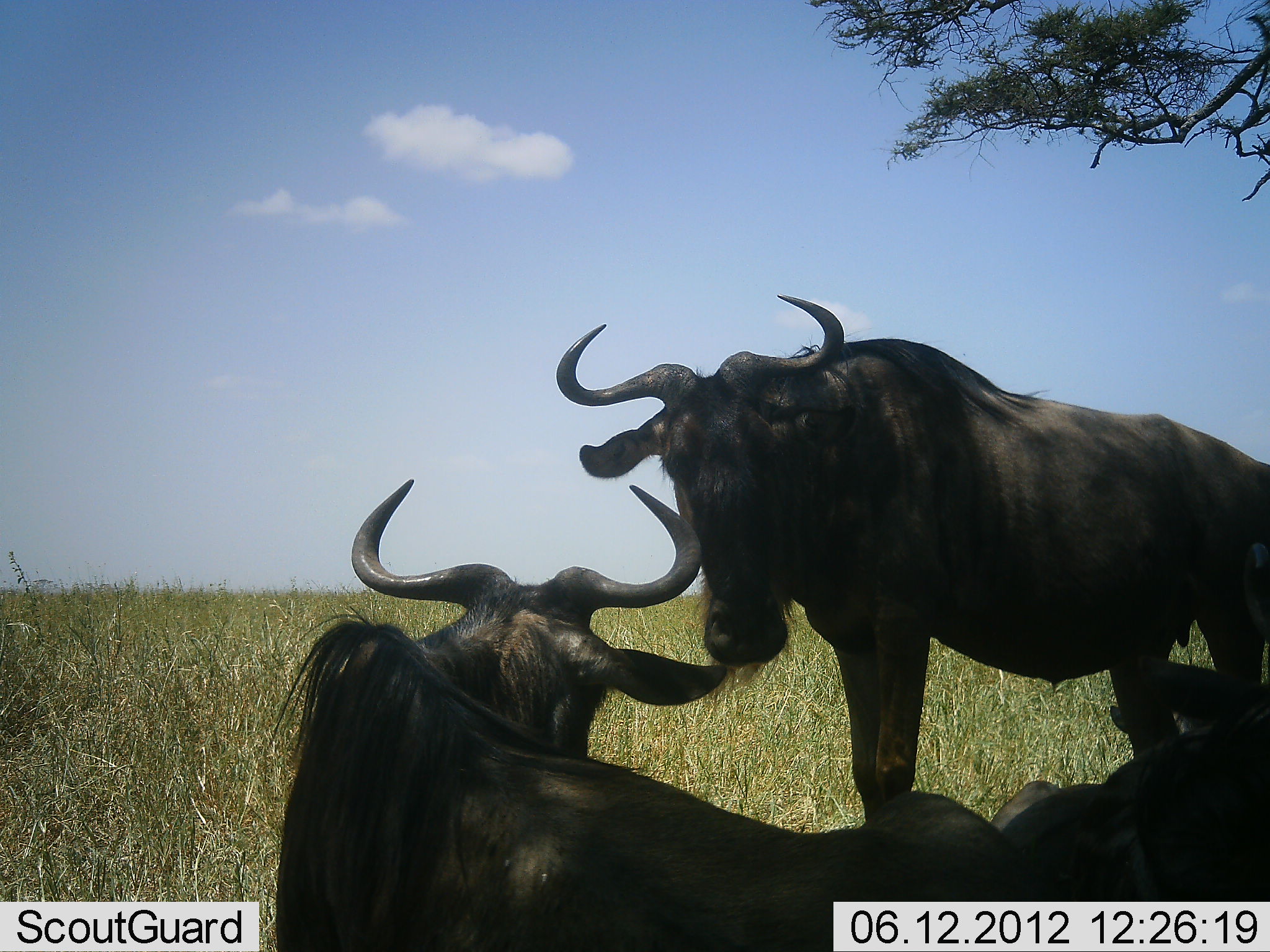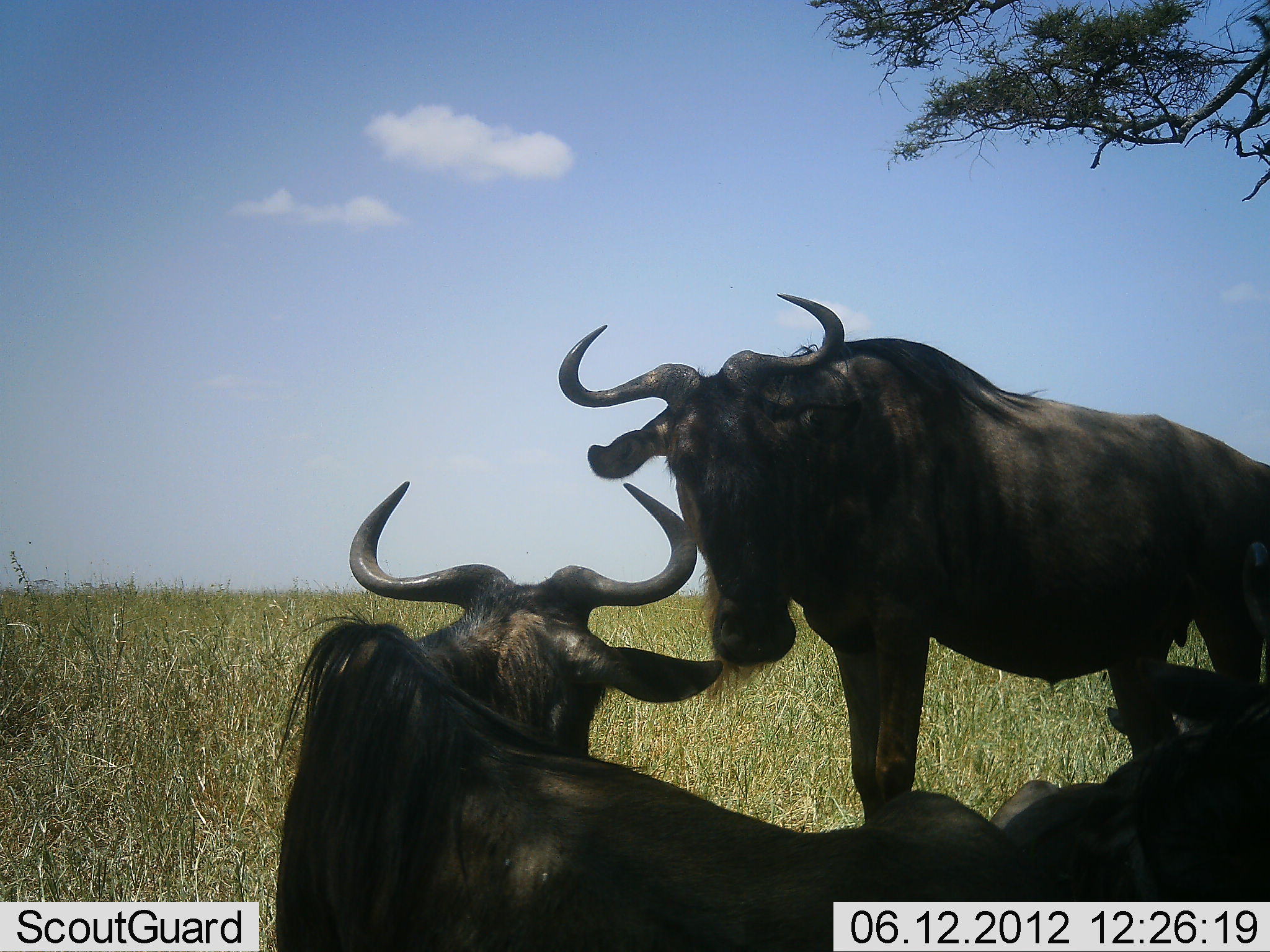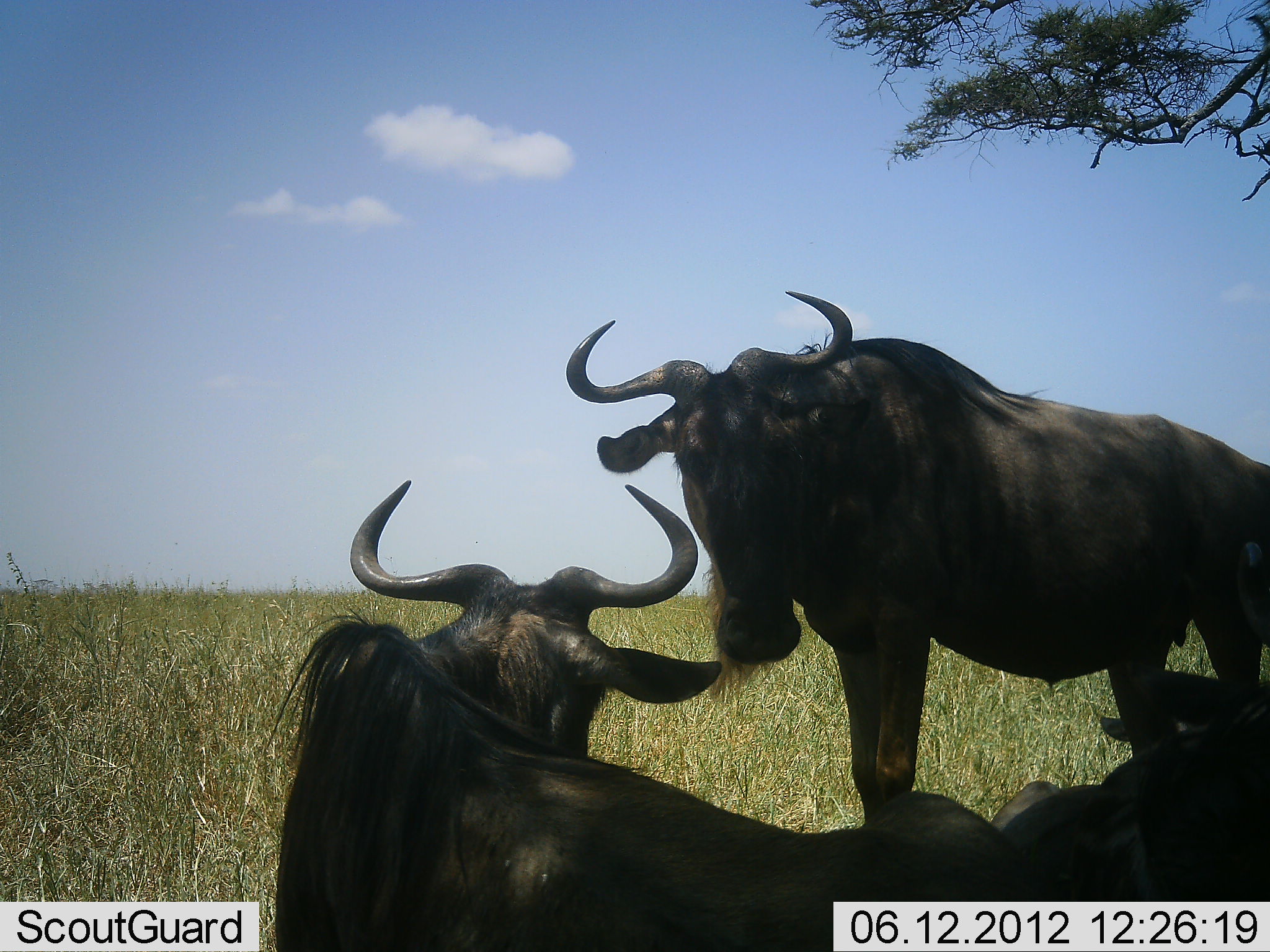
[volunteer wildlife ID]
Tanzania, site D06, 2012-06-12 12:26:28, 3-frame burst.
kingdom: Animalia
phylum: Chordata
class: Mammalia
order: Artiodactyla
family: Bovidae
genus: Connochaetes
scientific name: Connochaetes taurinus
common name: blue wildebeest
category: wildebeest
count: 3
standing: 60%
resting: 100%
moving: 0%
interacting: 10%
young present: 0%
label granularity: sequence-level